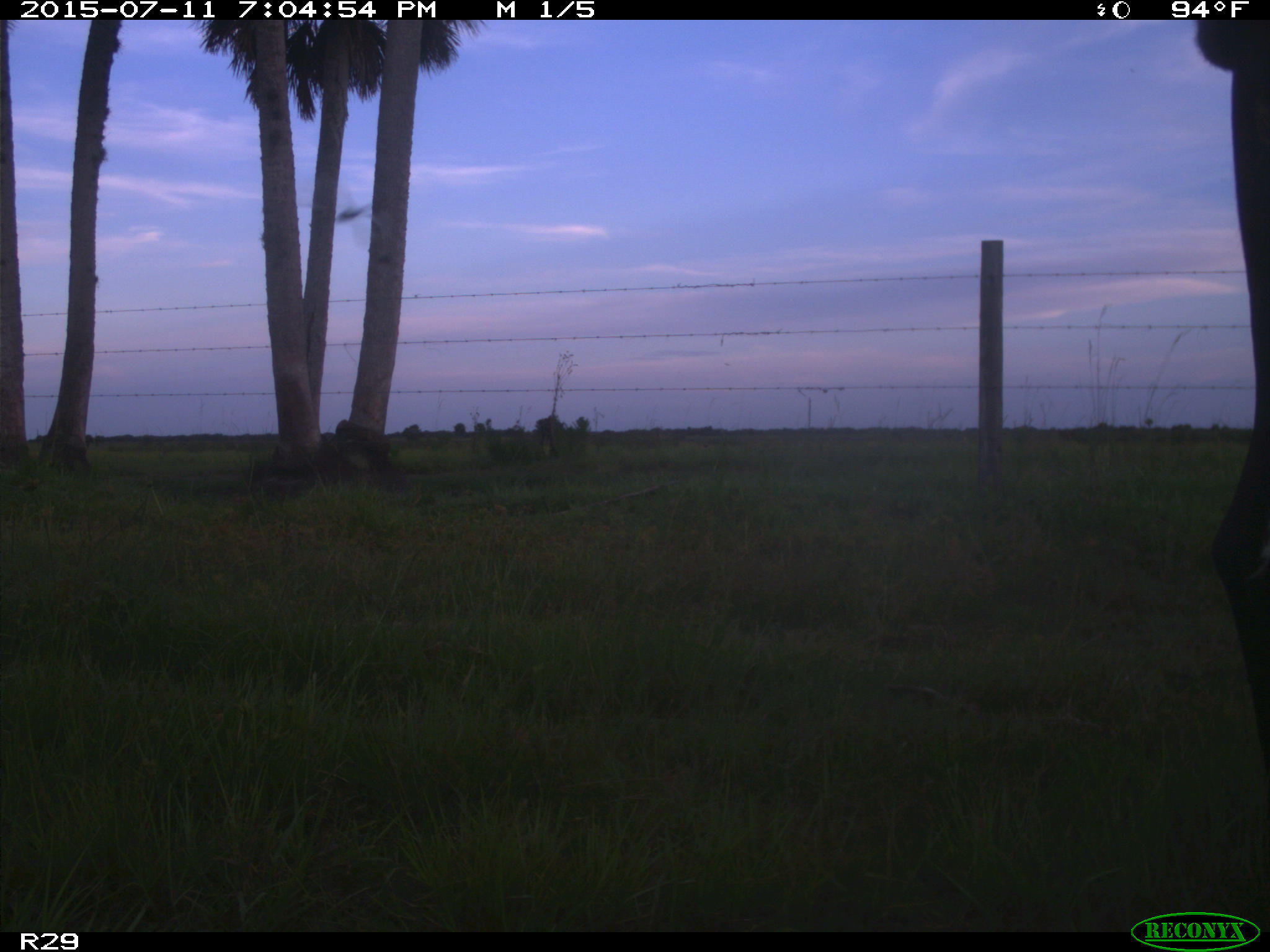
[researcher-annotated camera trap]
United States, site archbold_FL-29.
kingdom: Animalia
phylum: Chordata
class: Mammalia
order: Artiodactyla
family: Bovidae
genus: Bos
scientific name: Bos taurus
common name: domestic cow